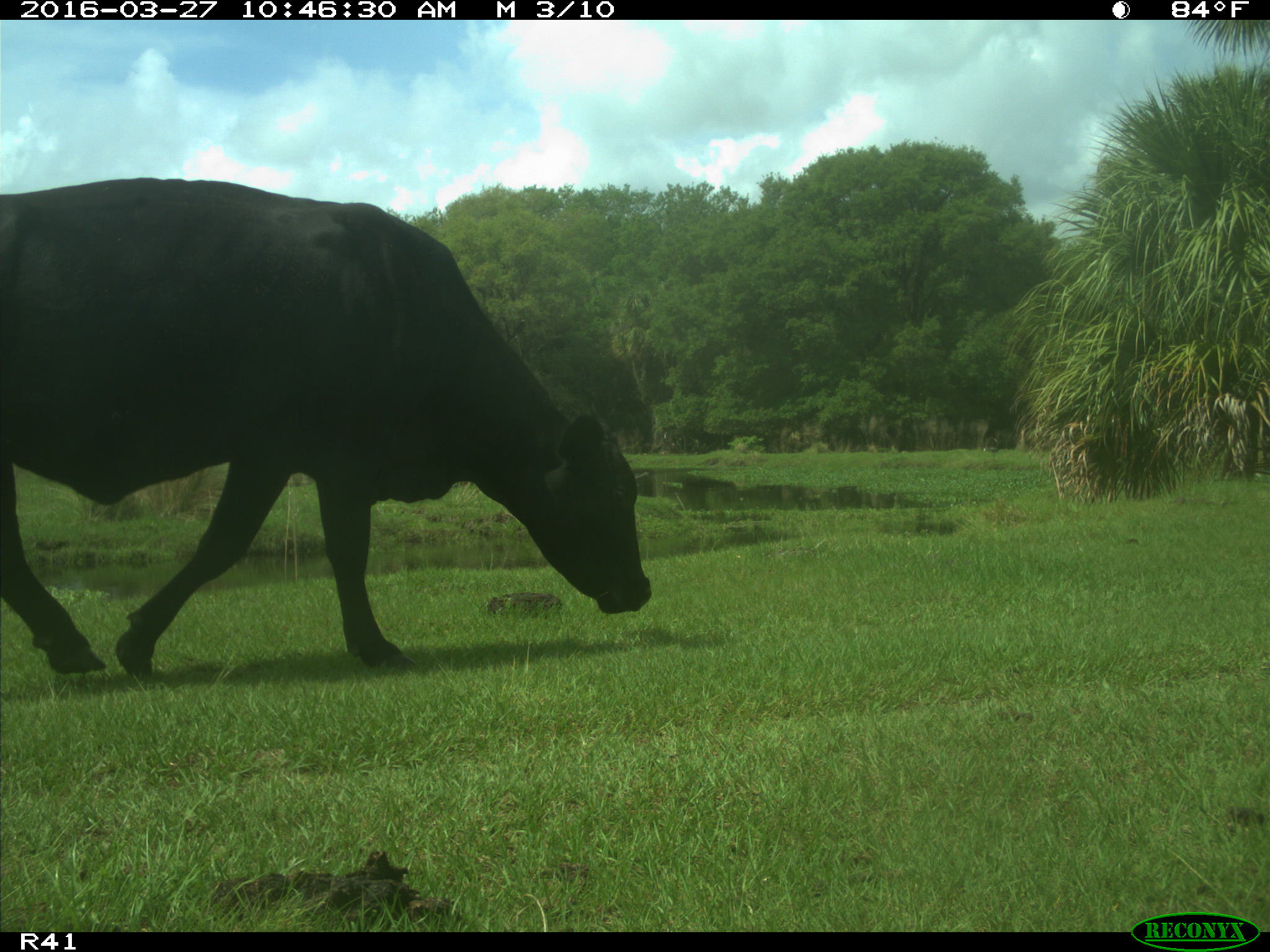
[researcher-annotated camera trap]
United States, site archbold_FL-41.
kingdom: Animalia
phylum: Chordata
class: Mammalia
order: Artiodactyla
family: Bovidae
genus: Bos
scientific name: Bos taurus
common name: domestic cow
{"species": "Bos taurus (domestic cow)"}